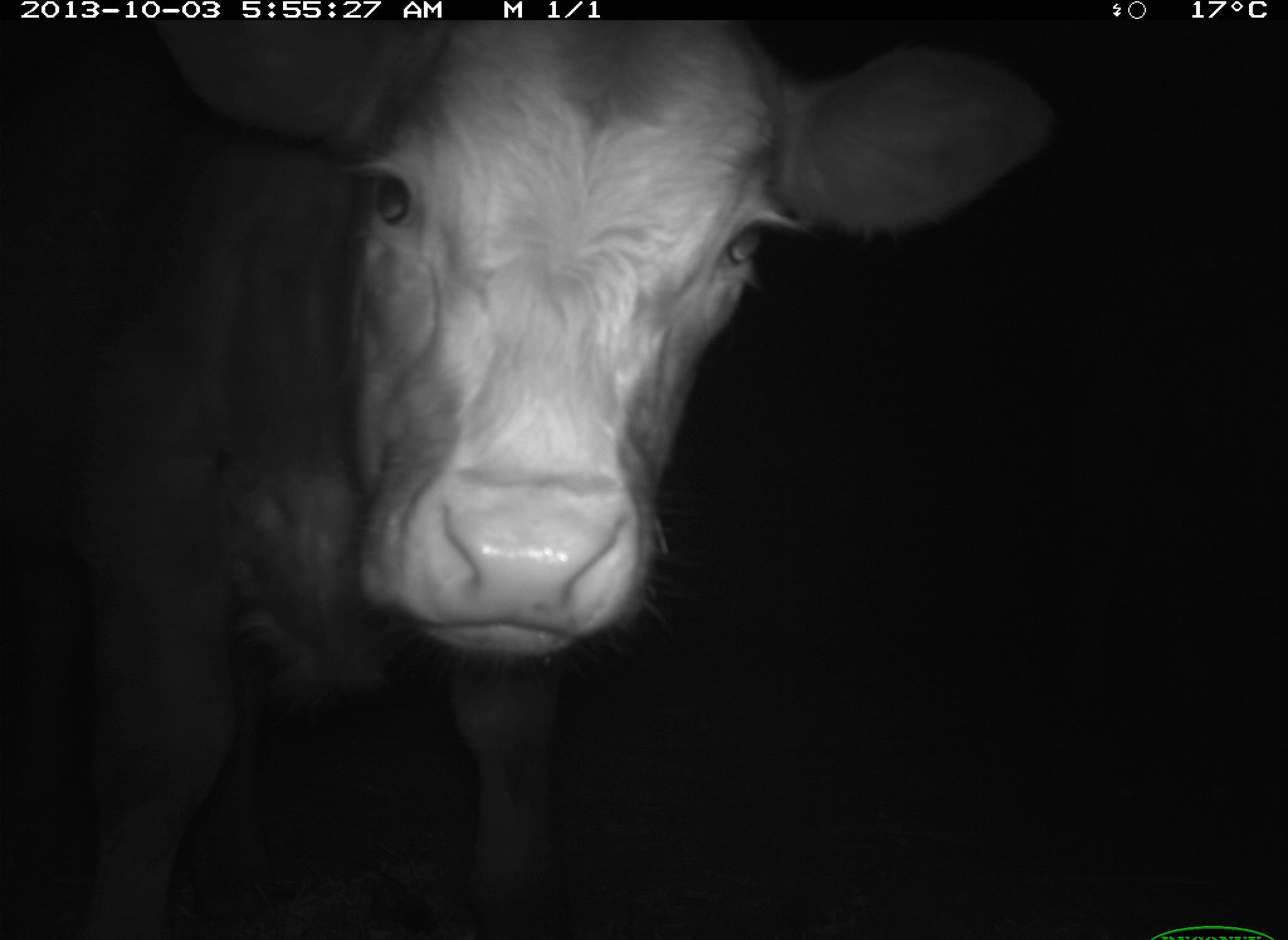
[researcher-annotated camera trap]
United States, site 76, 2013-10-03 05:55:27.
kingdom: Animalia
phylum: Chordata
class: Mammalia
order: Artiodactyla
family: Bovidae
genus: Bos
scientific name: Bos taurus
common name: cow